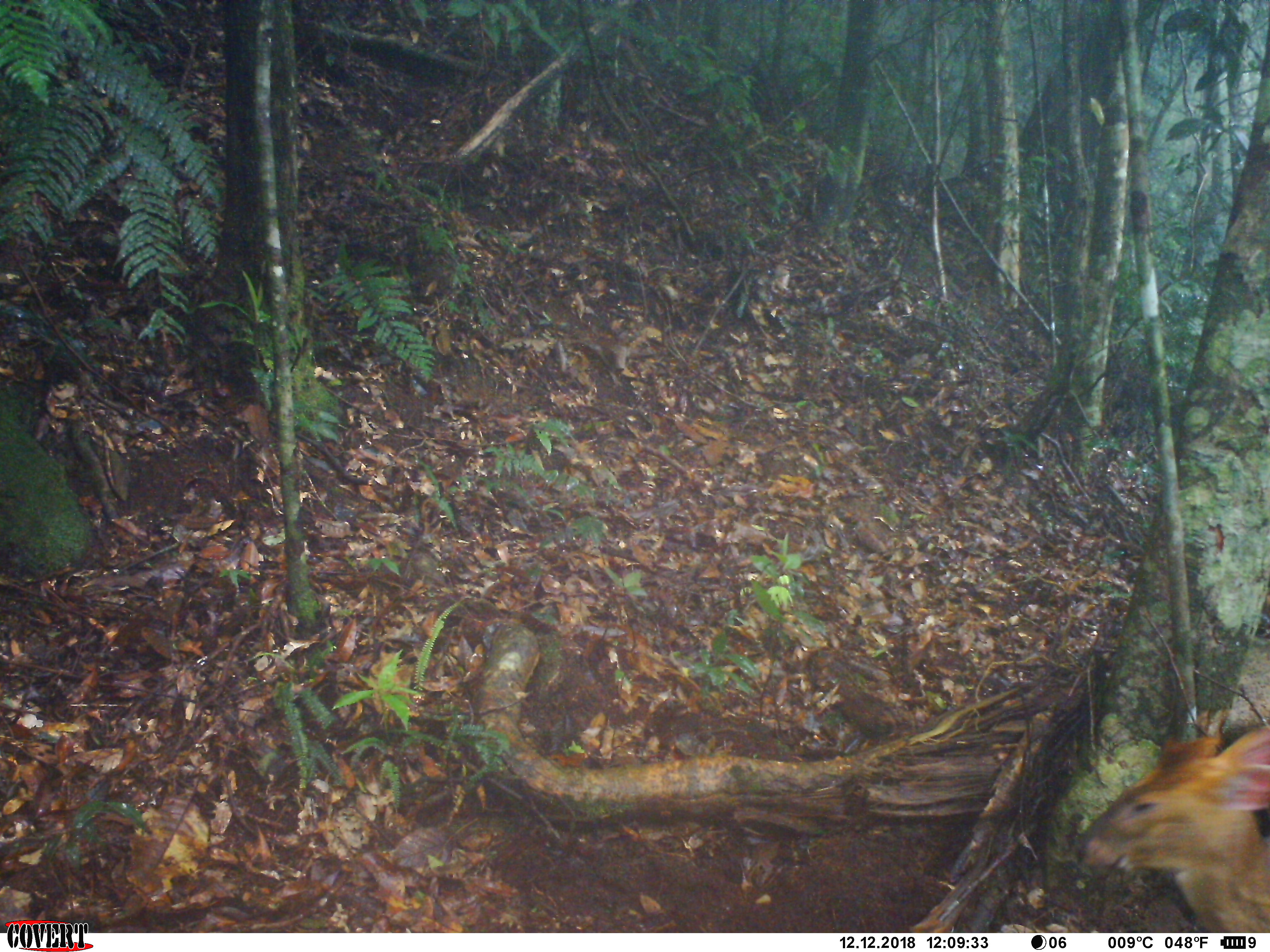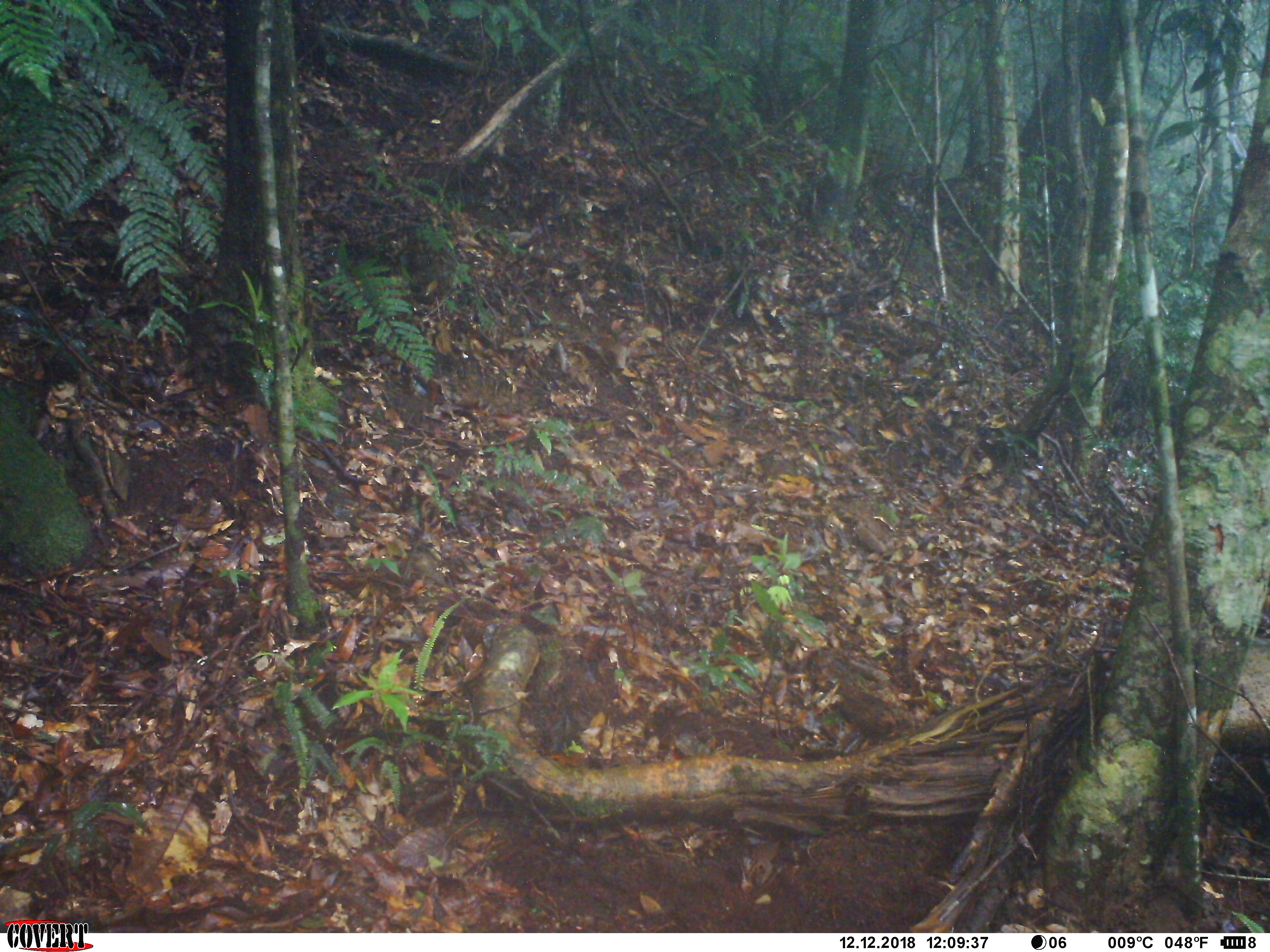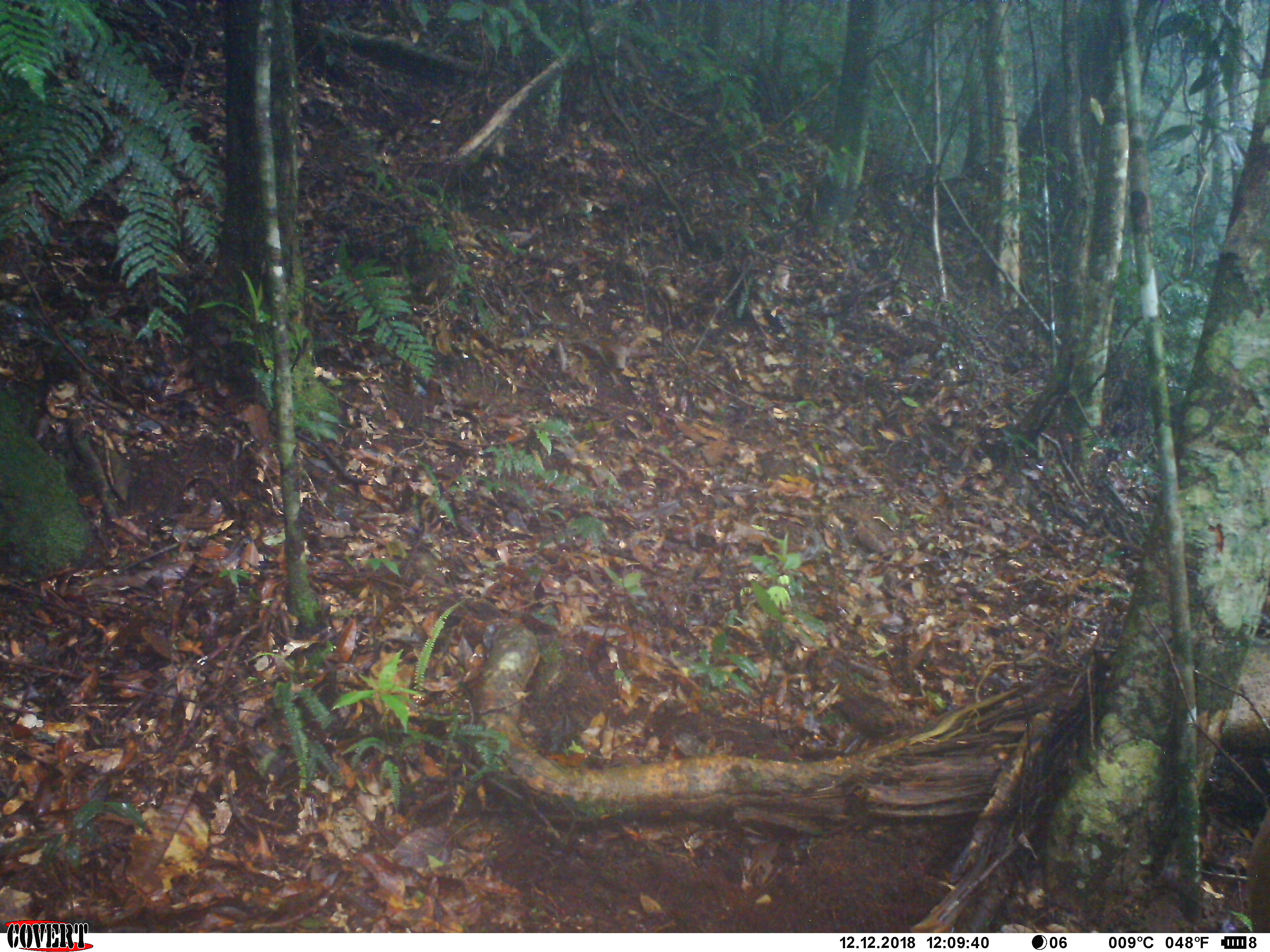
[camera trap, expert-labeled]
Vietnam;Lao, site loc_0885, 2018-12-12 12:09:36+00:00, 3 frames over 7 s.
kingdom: Animalia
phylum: Chordata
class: Mammalia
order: Artiodactyla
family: Cervidae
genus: Muntiacus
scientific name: Muntiacus rooseveltorum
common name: roosevelt's muntjac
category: roosevelts muntjac group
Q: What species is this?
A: Roosevelts muntjac group (roosevelt's muntjac) (Muntiacus rooseveltorum).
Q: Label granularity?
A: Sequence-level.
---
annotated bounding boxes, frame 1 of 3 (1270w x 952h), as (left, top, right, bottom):
roosevelts muntjac group: (1071, 700, 1270, 931)